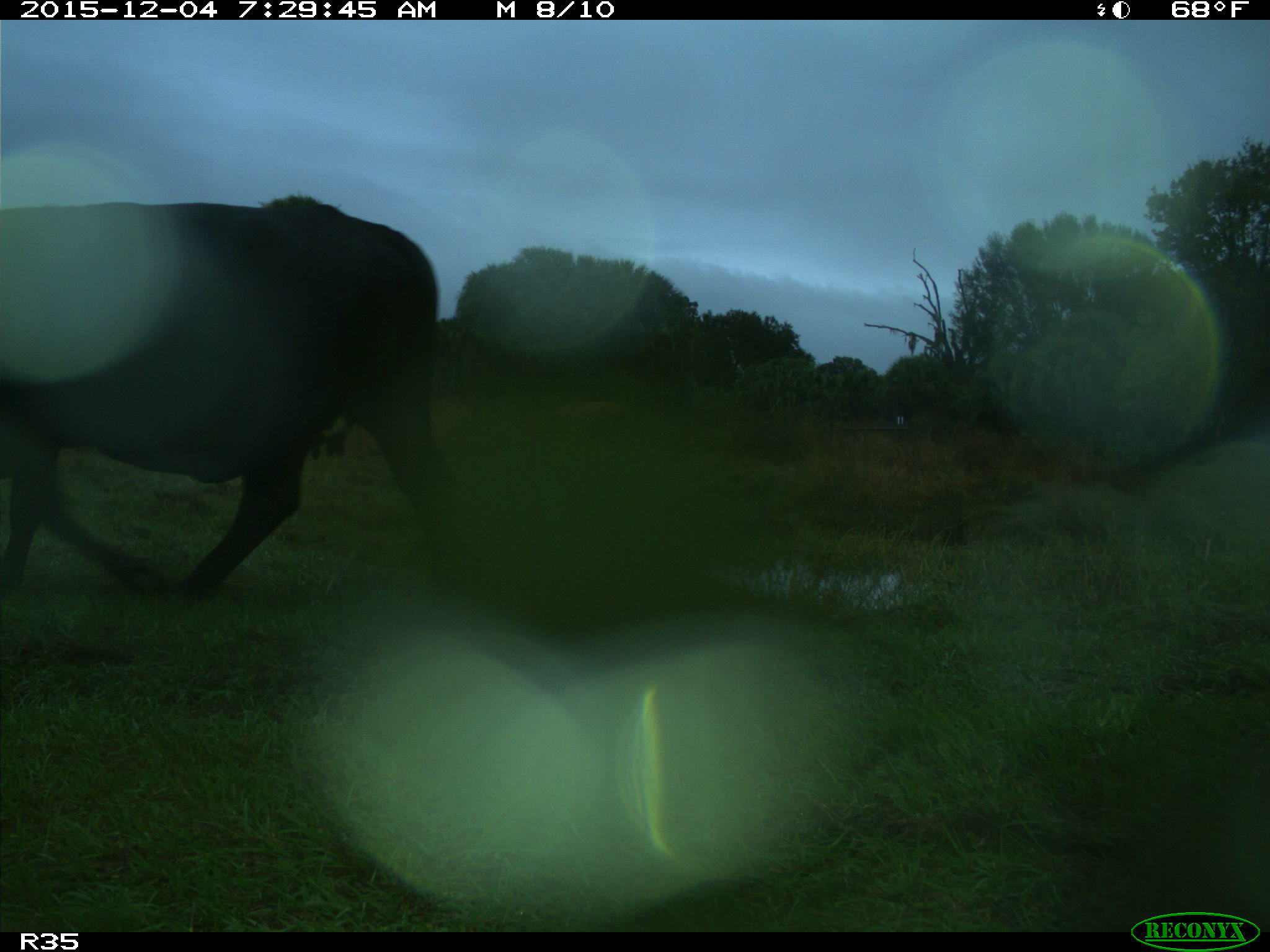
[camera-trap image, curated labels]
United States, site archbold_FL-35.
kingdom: Animalia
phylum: Chordata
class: Mammalia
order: Artiodactyla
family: Bovidae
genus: Bos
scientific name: Bos taurus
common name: domestic cow